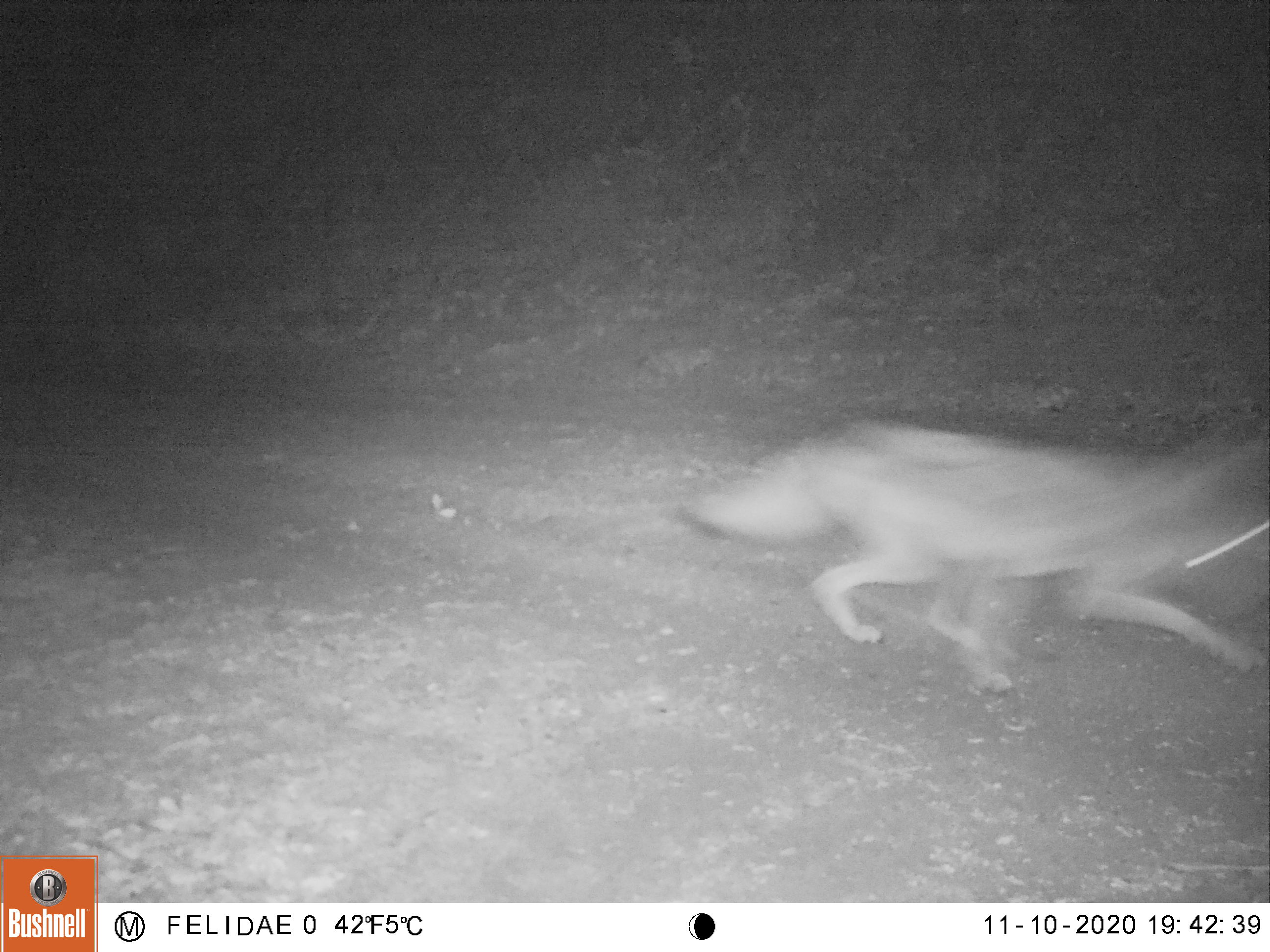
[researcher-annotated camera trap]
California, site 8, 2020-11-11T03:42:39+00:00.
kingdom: Animalia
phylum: Chordata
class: Mammalia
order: Carnivora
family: Canidae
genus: Canis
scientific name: Canis latrans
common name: coyote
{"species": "coyote (Canis latrans)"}